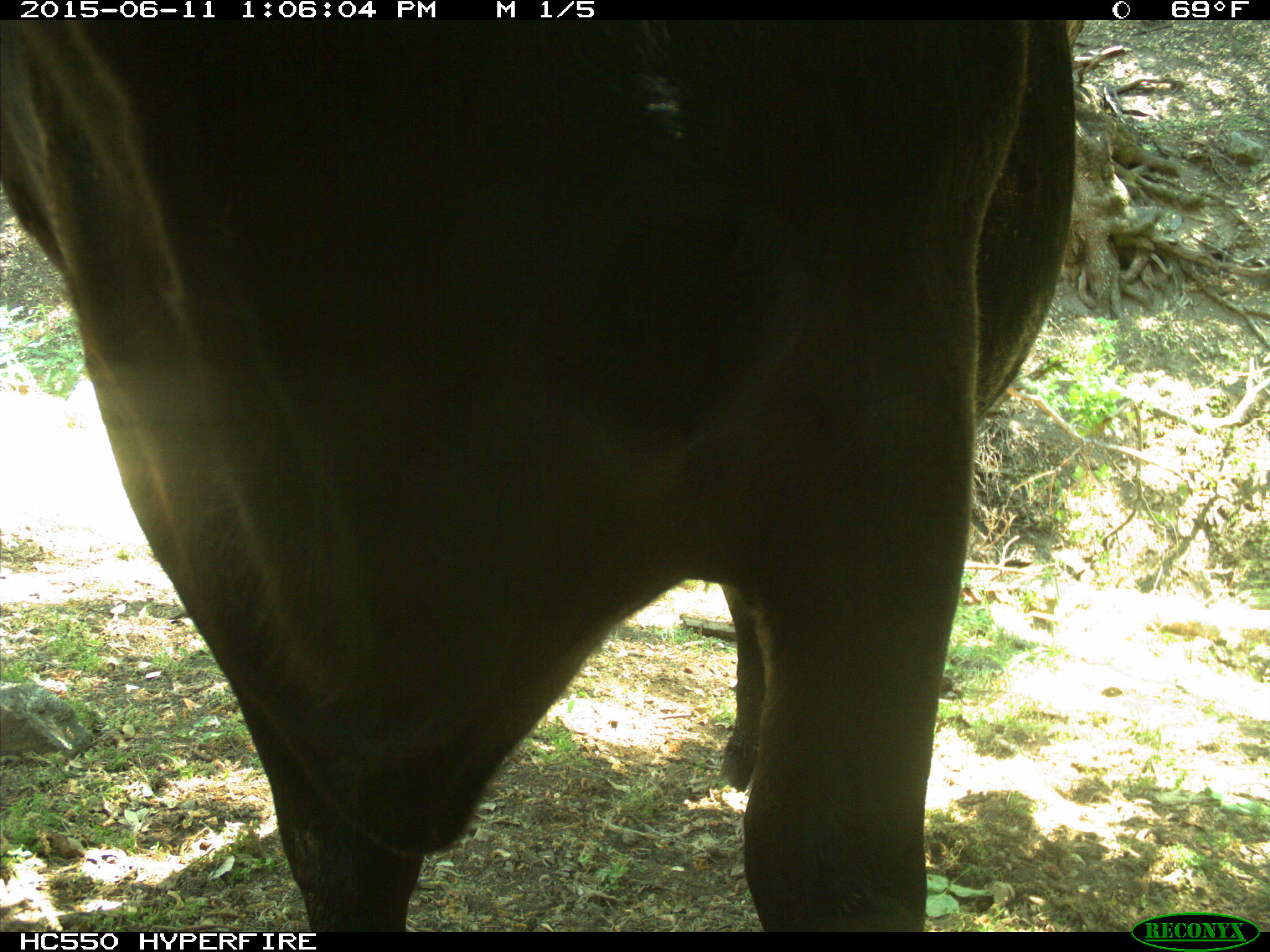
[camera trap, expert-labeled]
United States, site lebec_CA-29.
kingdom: Animalia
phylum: Chordata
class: Mammalia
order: Artiodactyla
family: Bovidae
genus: Bos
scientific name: Bos taurus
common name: domestic cow